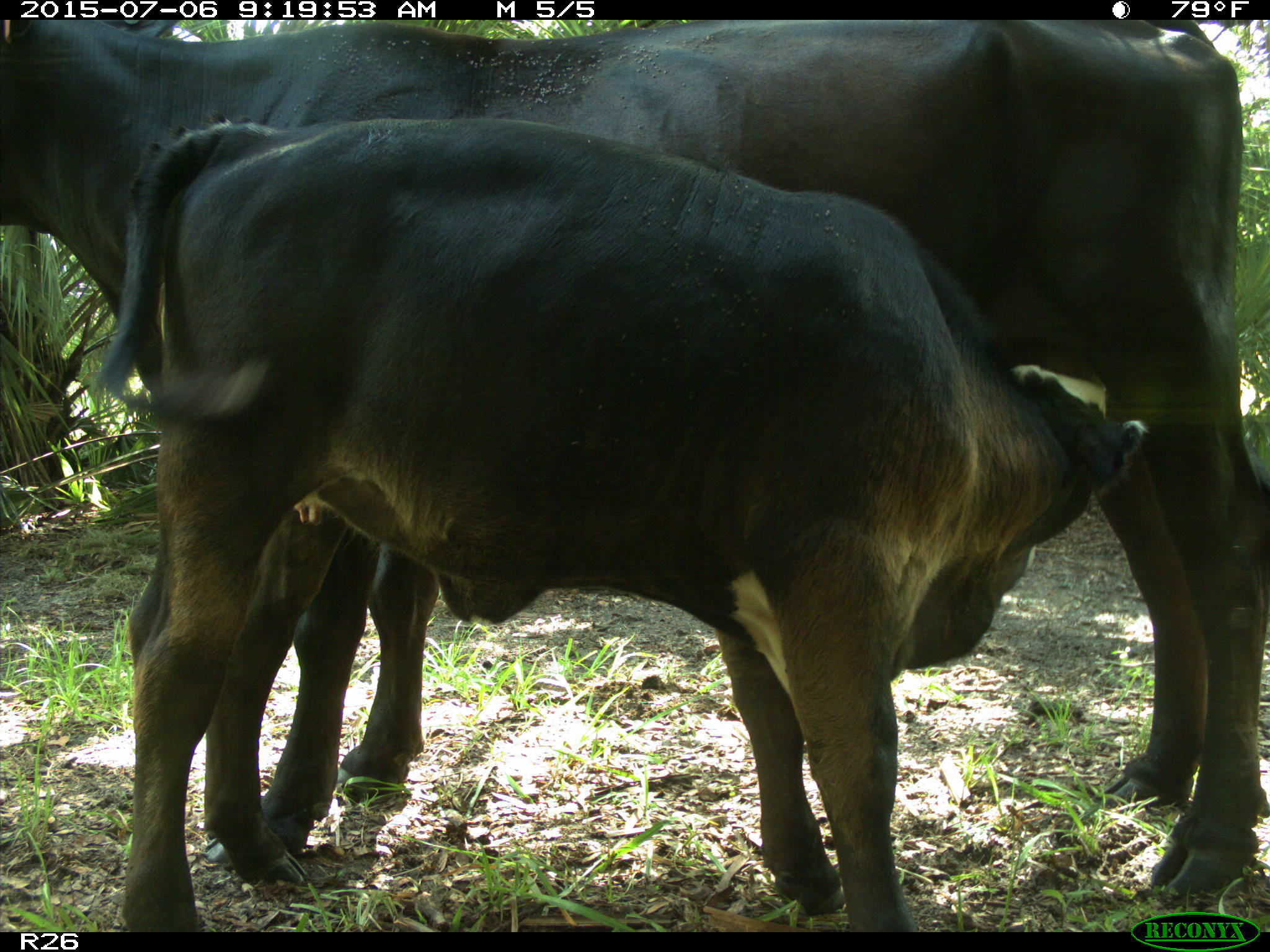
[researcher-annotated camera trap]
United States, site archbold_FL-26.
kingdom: Animalia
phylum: Chordata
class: Mammalia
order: Artiodactyla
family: Bovidae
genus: Bos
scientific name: Bos taurus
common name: domestic cow